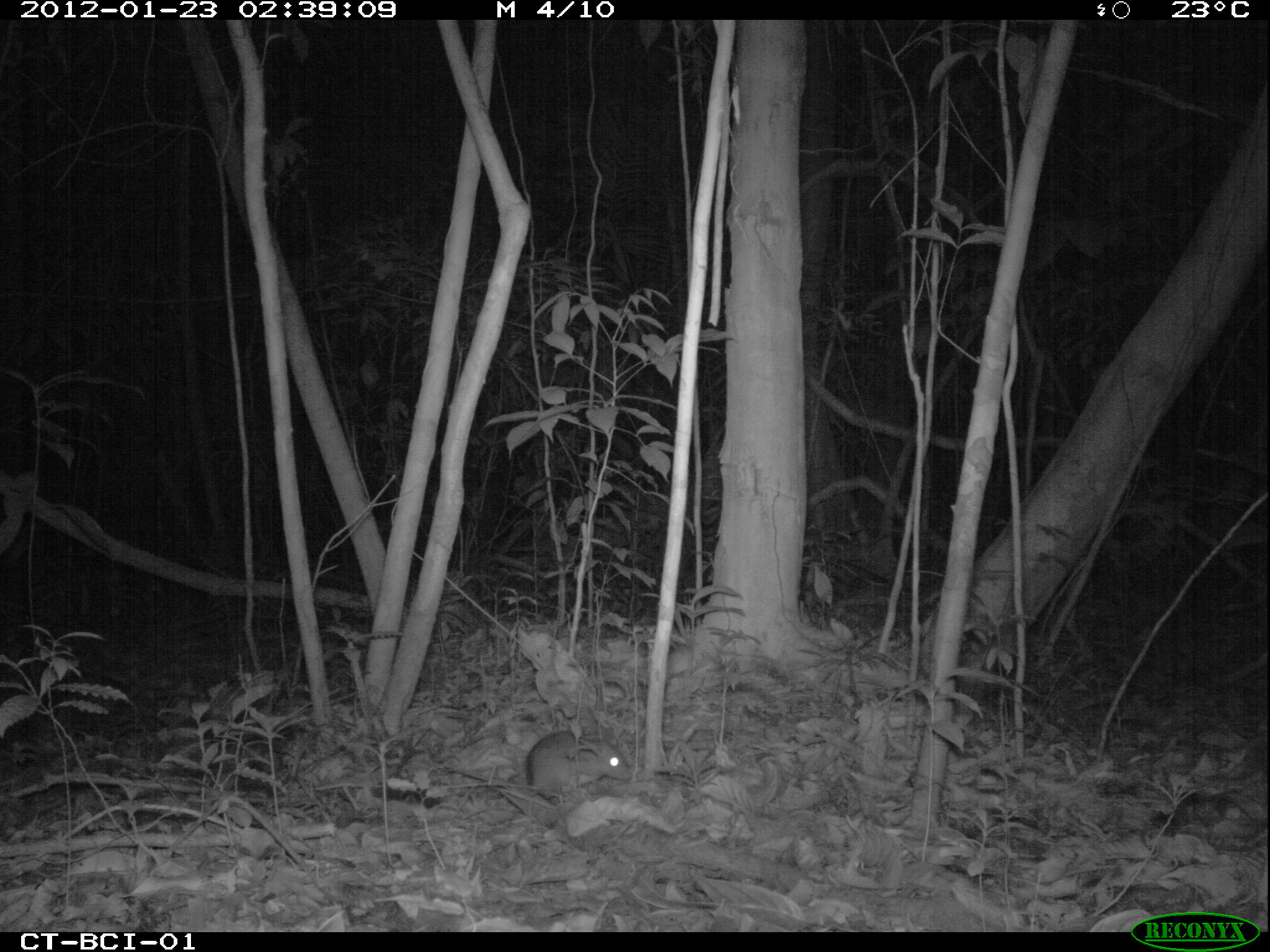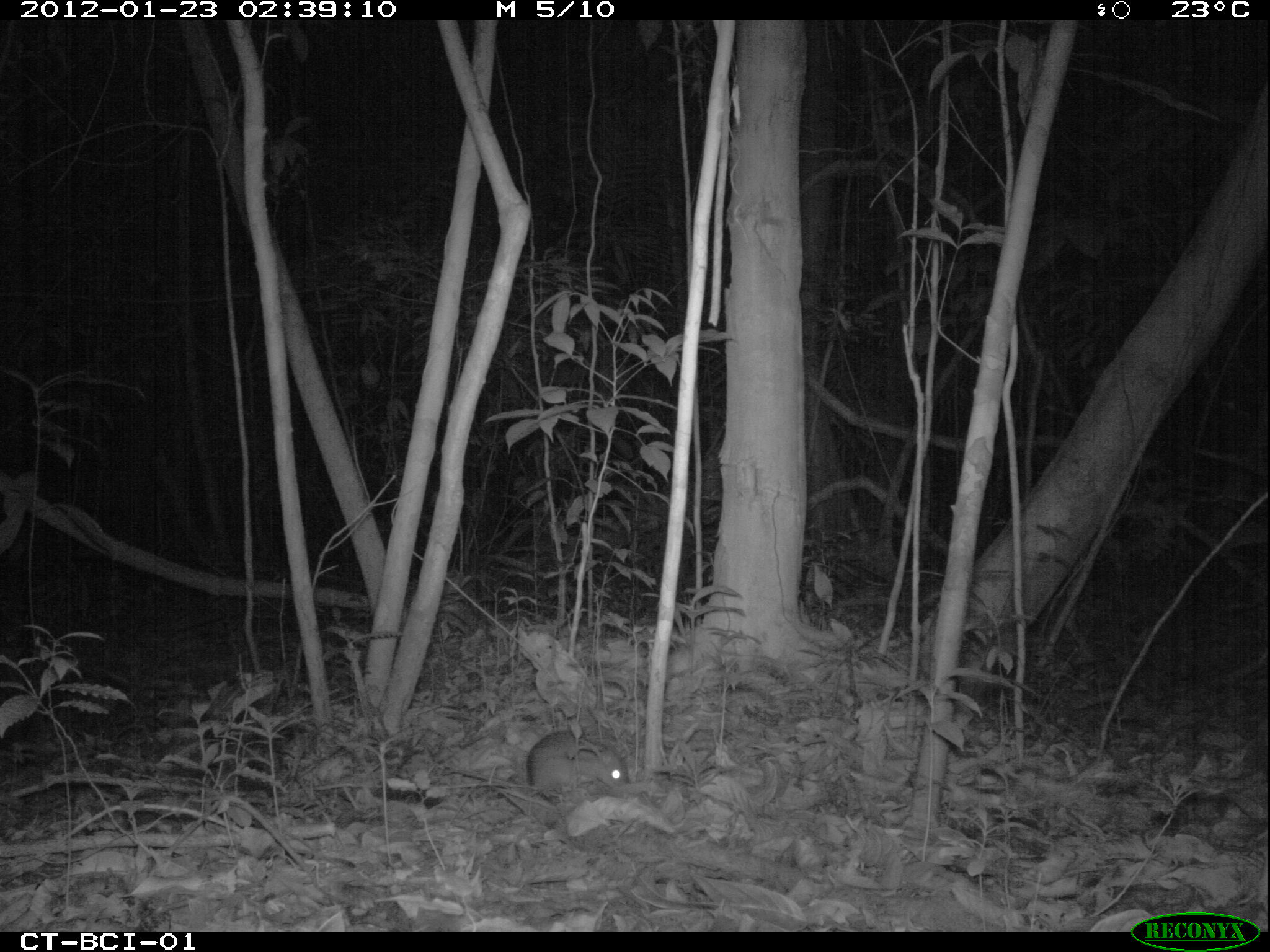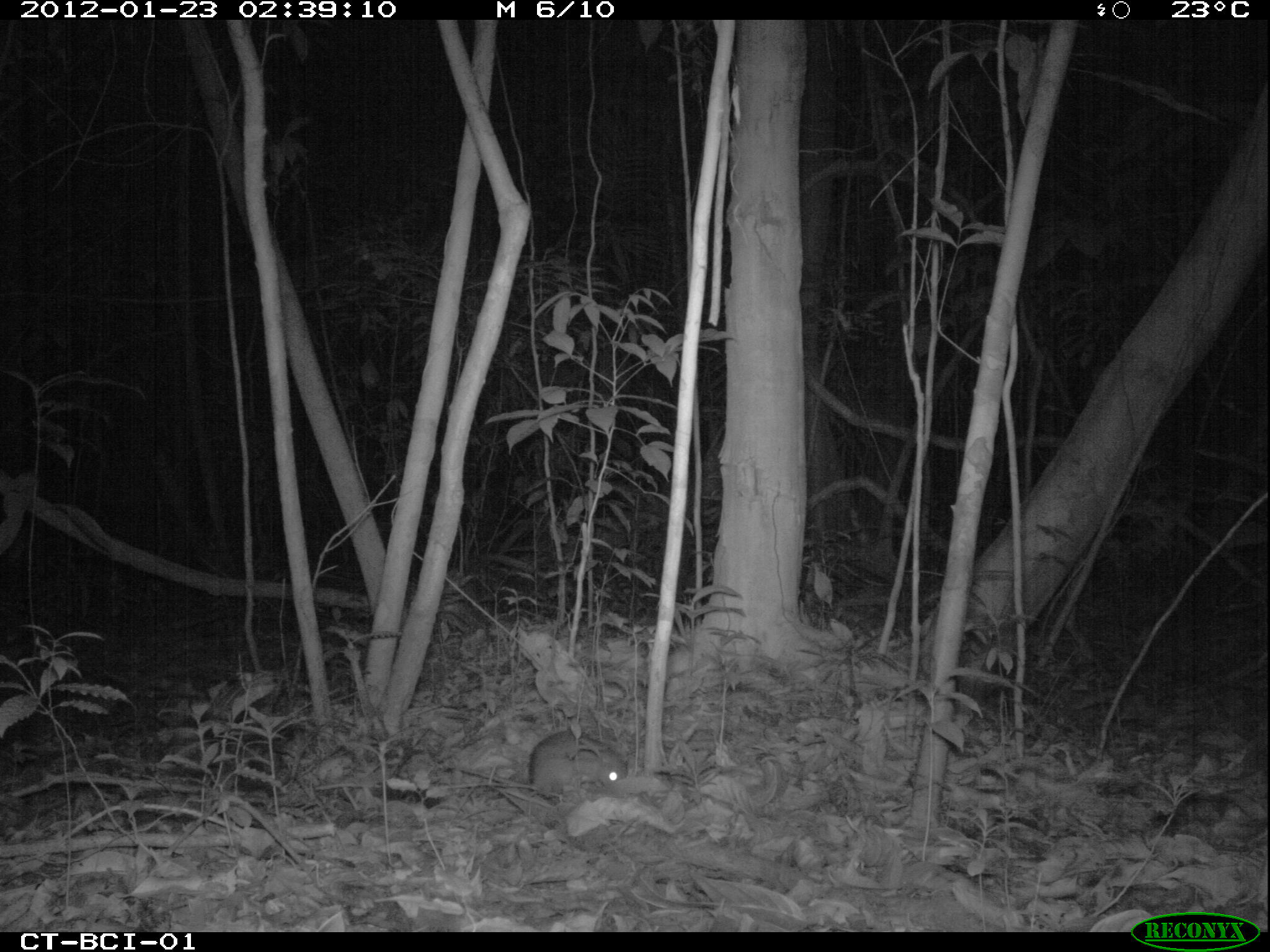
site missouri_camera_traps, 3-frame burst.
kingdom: Animalia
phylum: Chordata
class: Mammalia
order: Rodentia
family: Muridae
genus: Rattus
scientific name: Rattus praetor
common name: spiny rat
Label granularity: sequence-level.